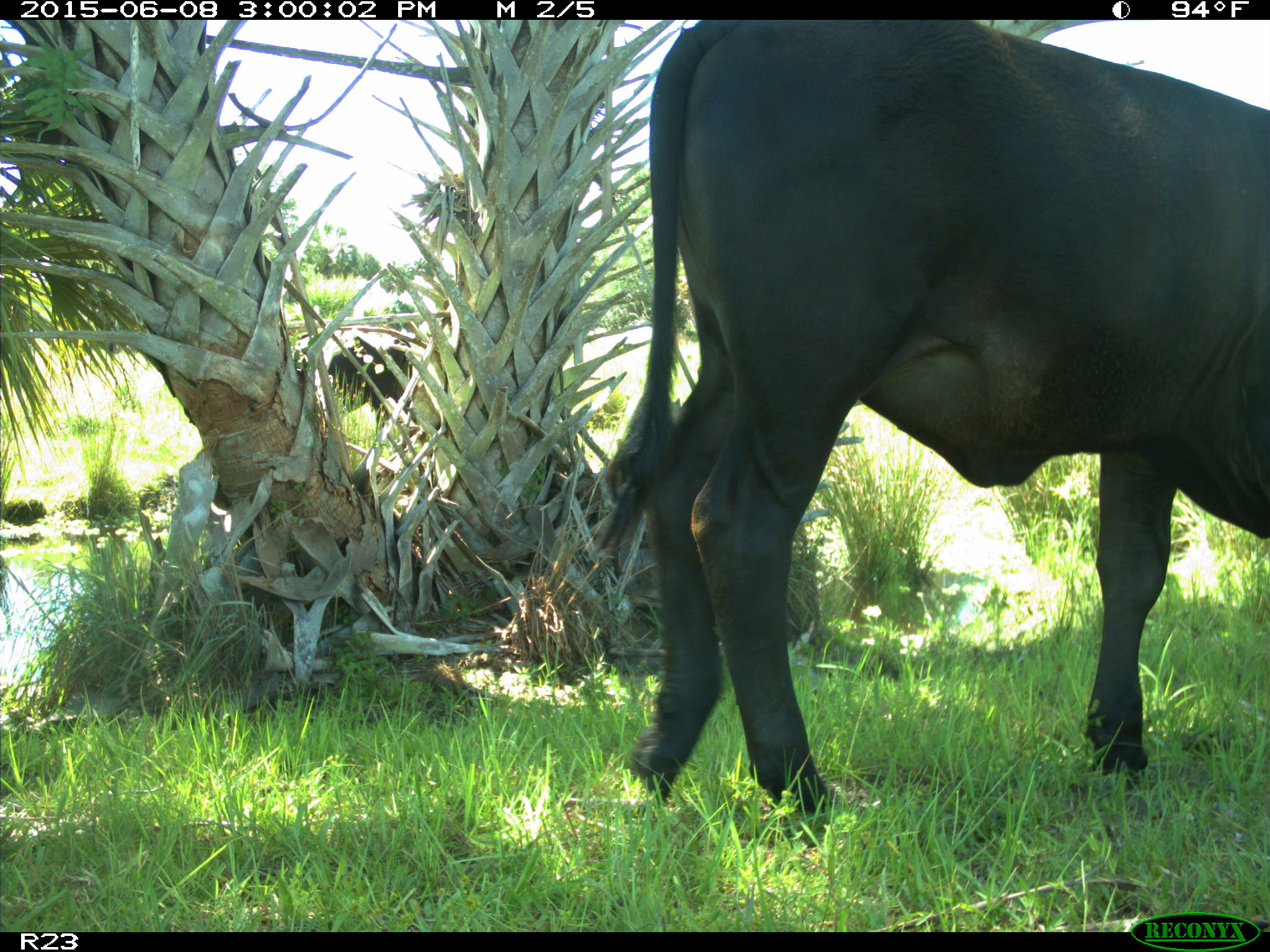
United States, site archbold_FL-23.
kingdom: Animalia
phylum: Chordata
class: Mammalia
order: Artiodactyla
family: Bovidae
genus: Bos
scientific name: Bos taurus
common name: domestic cow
Bos taurus (domestic cow).